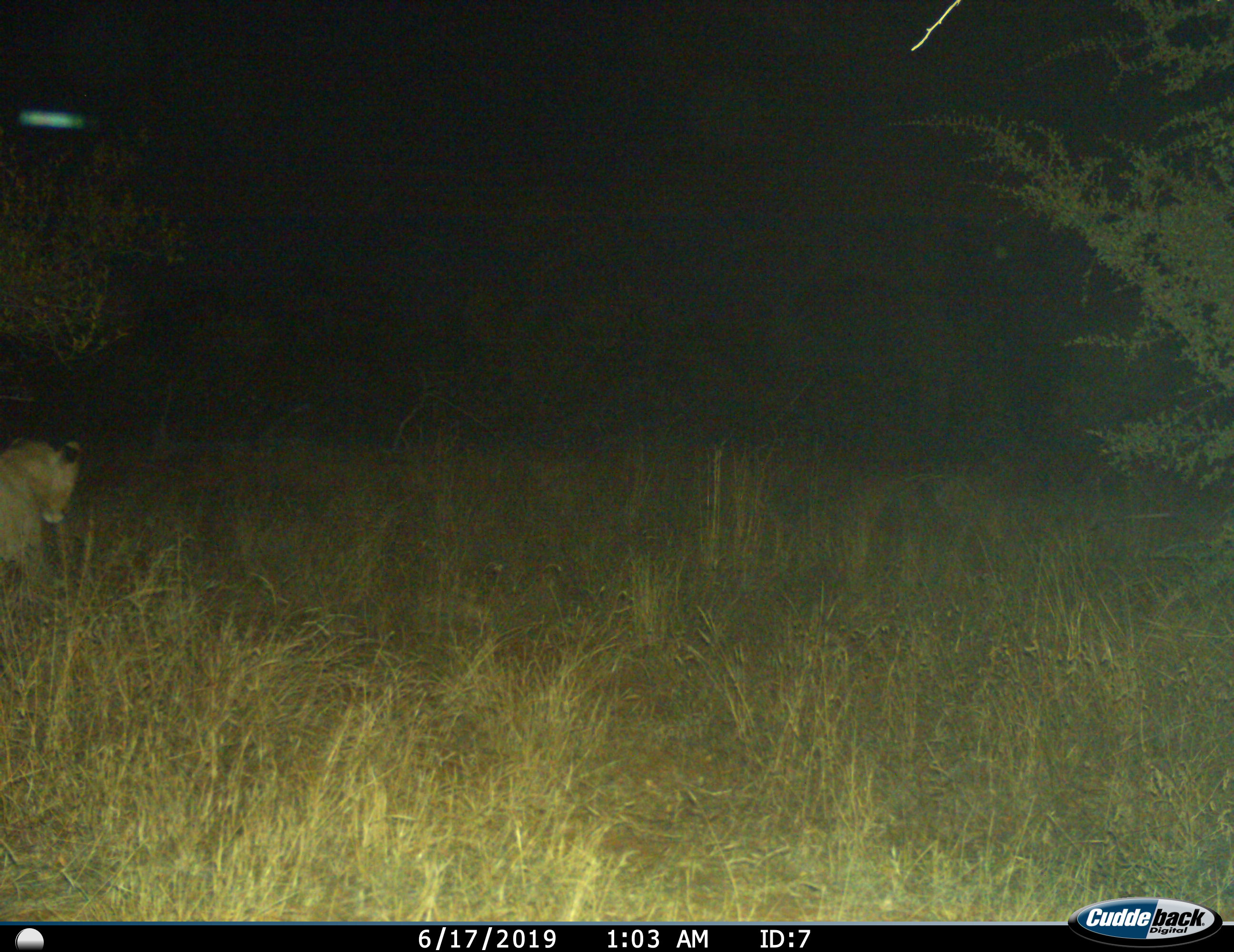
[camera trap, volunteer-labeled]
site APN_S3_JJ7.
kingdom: Animalia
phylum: Chordata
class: Mammalia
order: Carnivora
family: Felidae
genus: Panthera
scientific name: Panthera leo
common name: lion female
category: lionfemale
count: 1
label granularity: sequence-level